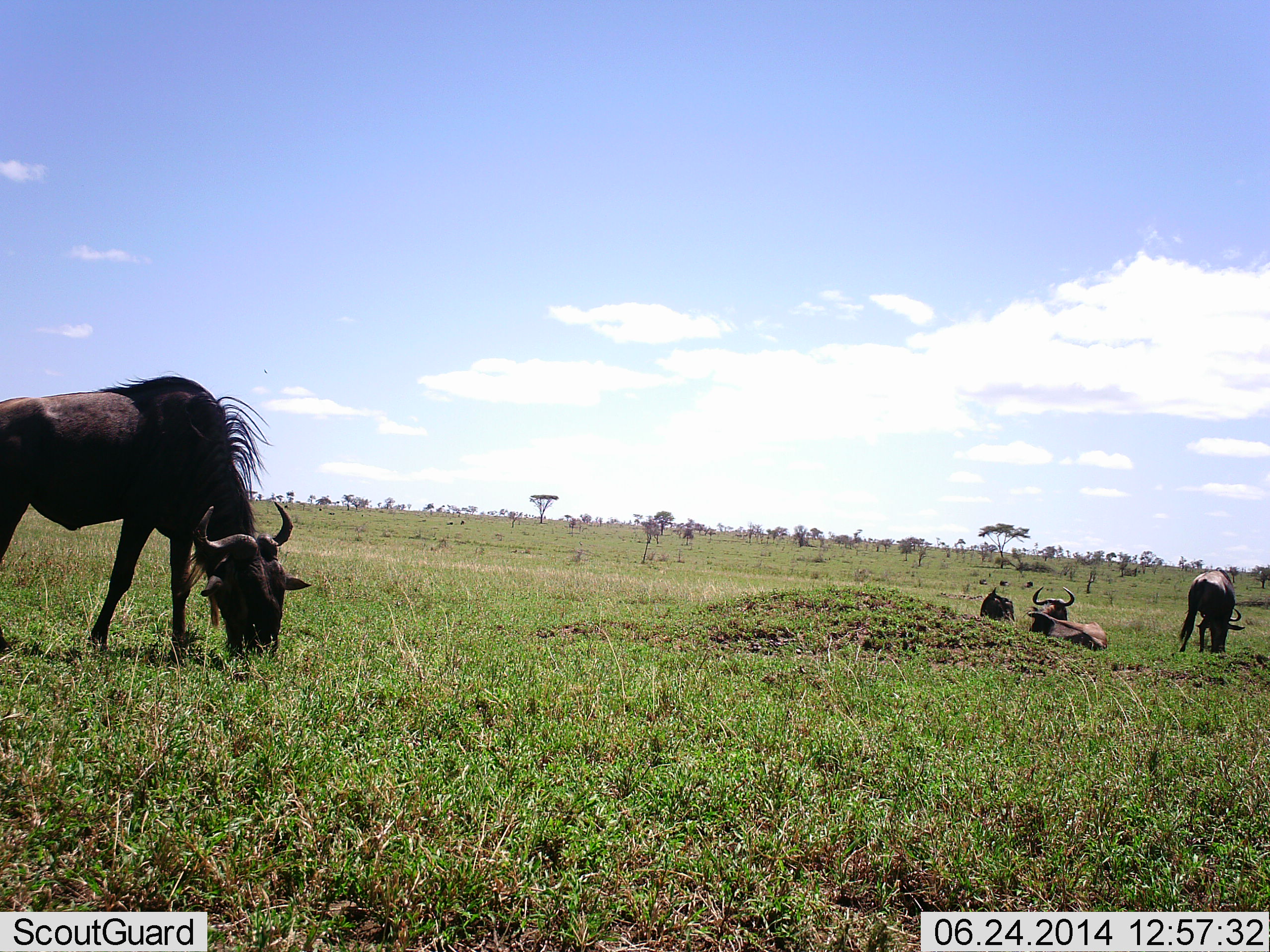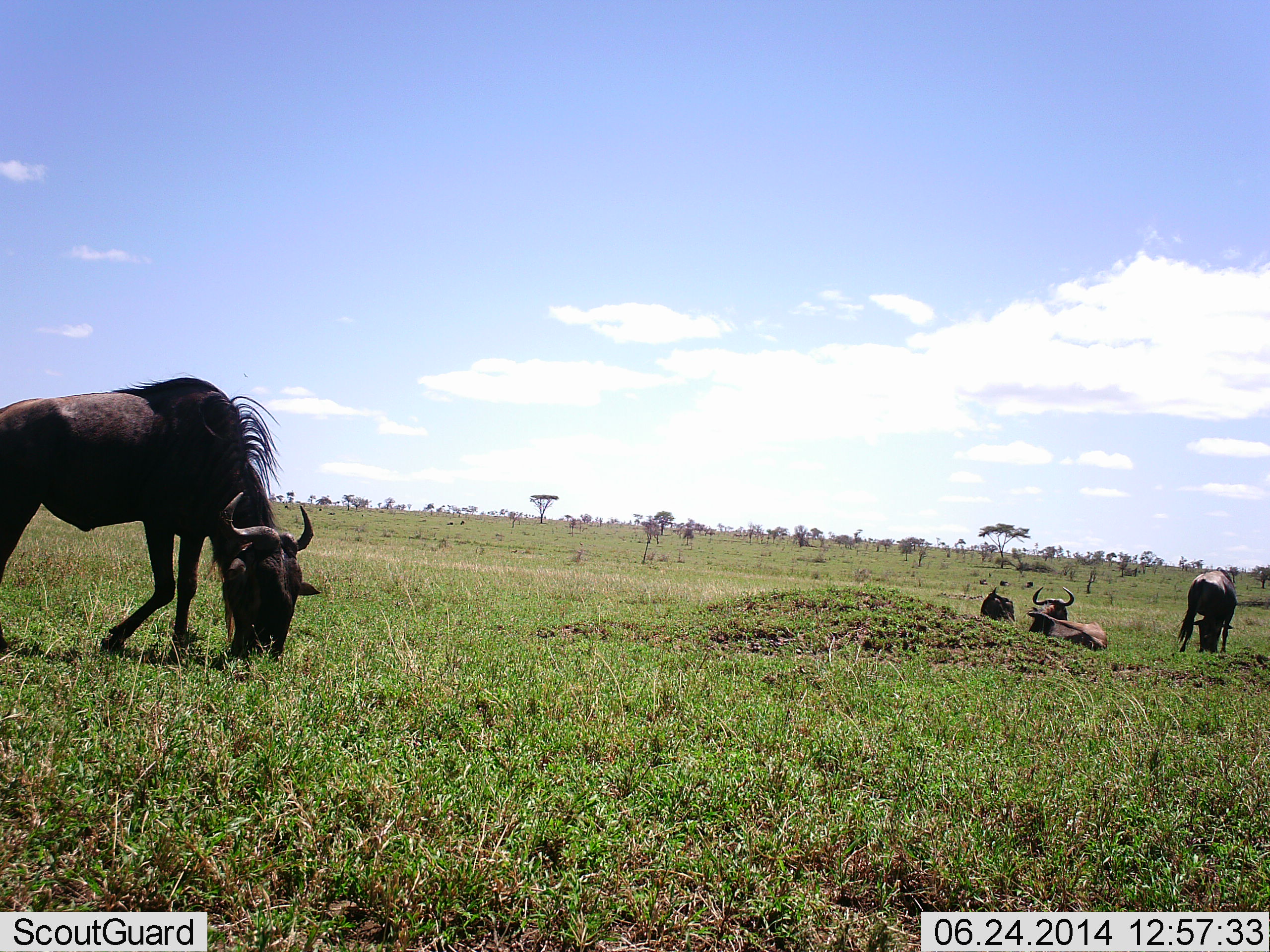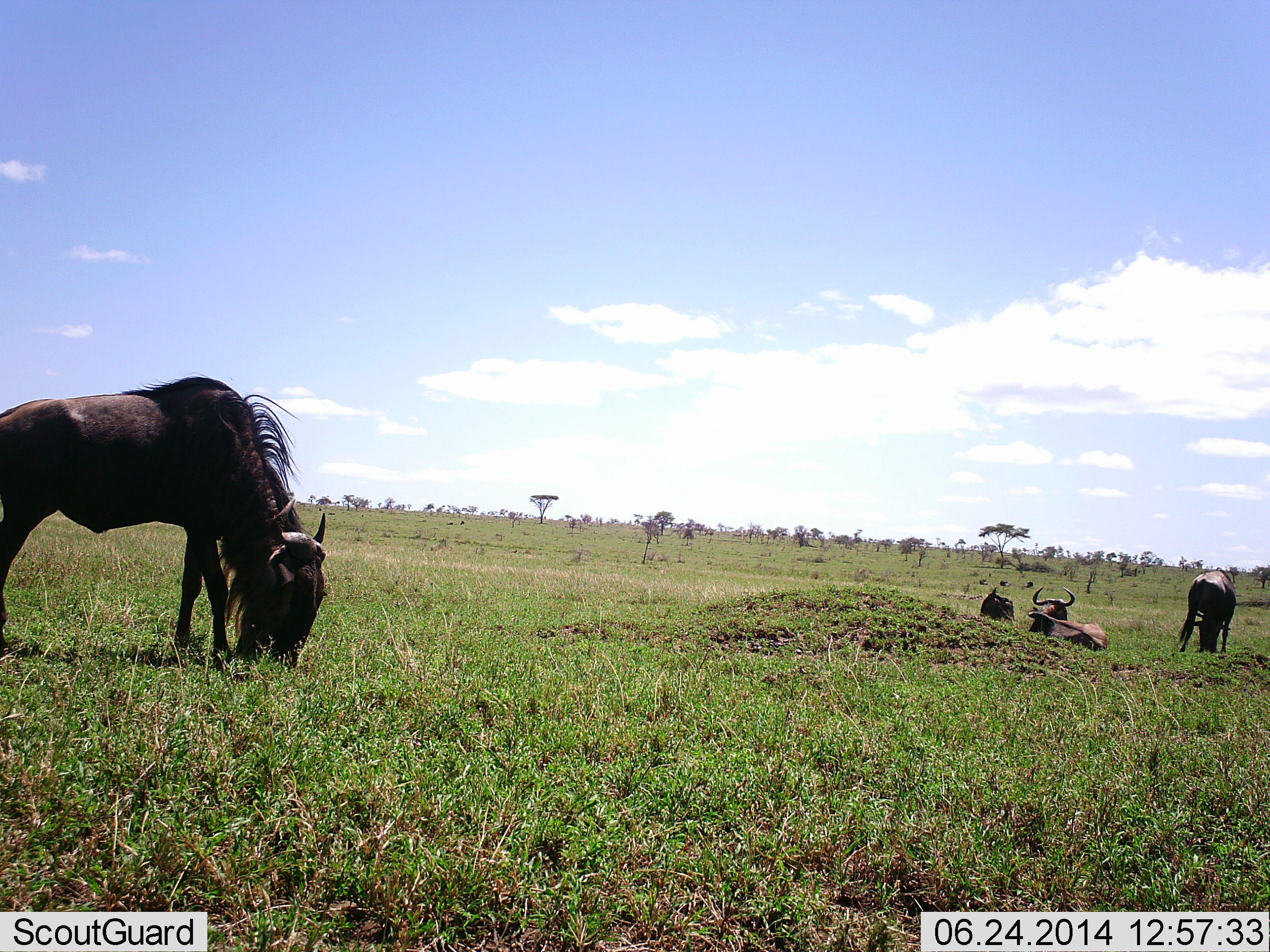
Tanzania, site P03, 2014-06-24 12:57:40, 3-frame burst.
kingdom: Animalia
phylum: Chordata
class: Mammalia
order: Artiodactyla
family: Bovidae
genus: Connochaetes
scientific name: Connochaetes taurinus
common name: blue wildebeest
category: wildebeest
Wildebeest (blue wildebeest) (Connochaetes taurinus), count 4. Behavior (volunteer vote fractions): standing 30%, resting 90%, moving 0%, interacting 0%. Young present (vote fraction): 0%. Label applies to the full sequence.